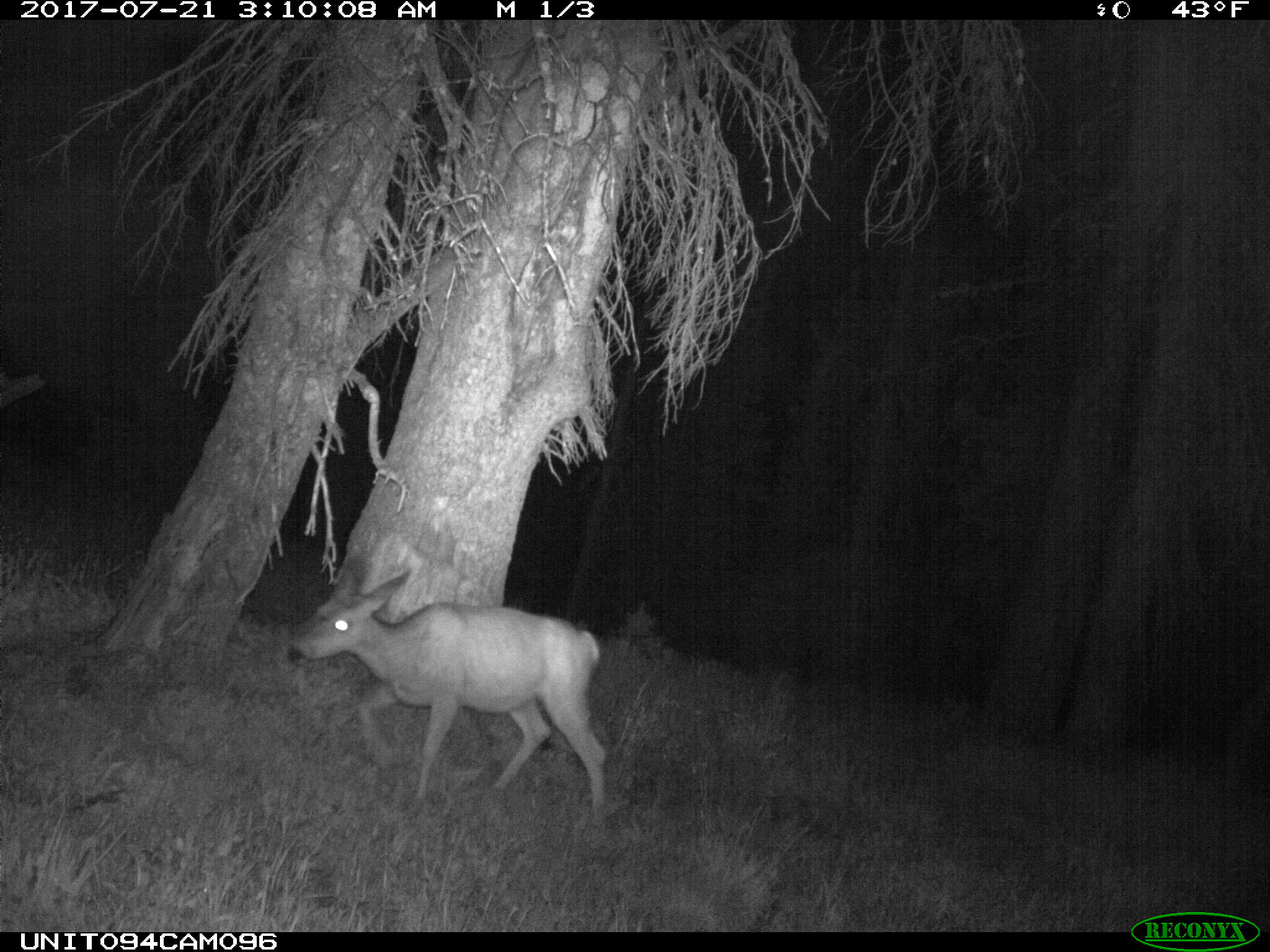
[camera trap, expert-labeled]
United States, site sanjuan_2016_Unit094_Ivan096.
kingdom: Animalia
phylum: Chordata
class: Mammalia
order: Artiodactyla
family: Cervidae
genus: Odocoileus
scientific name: Odocoileus hemionus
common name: mule deer